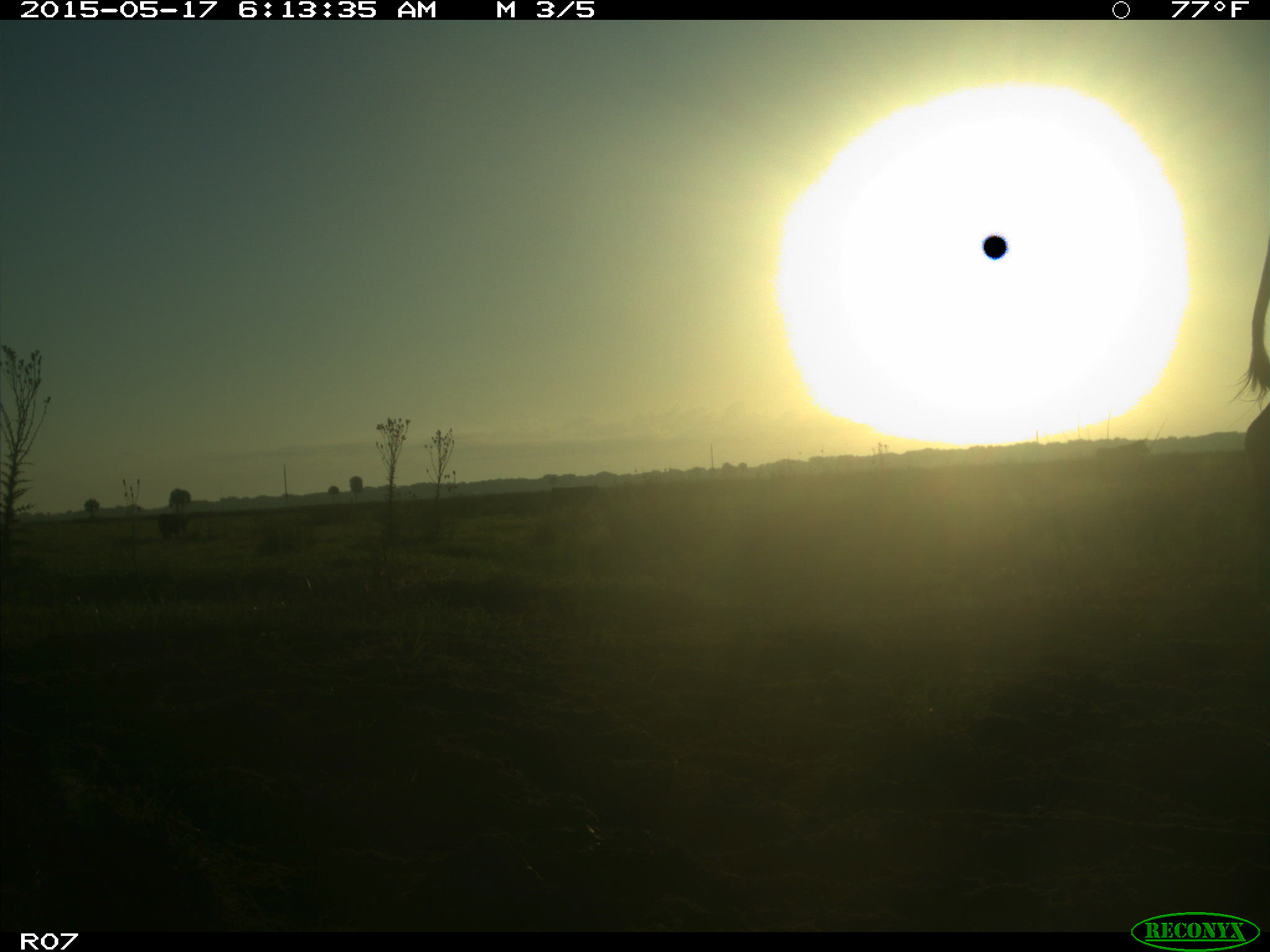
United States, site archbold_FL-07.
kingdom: Animalia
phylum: Chordata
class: Mammalia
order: Artiodactyla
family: Bovidae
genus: Bos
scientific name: Bos taurus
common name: domestic cow